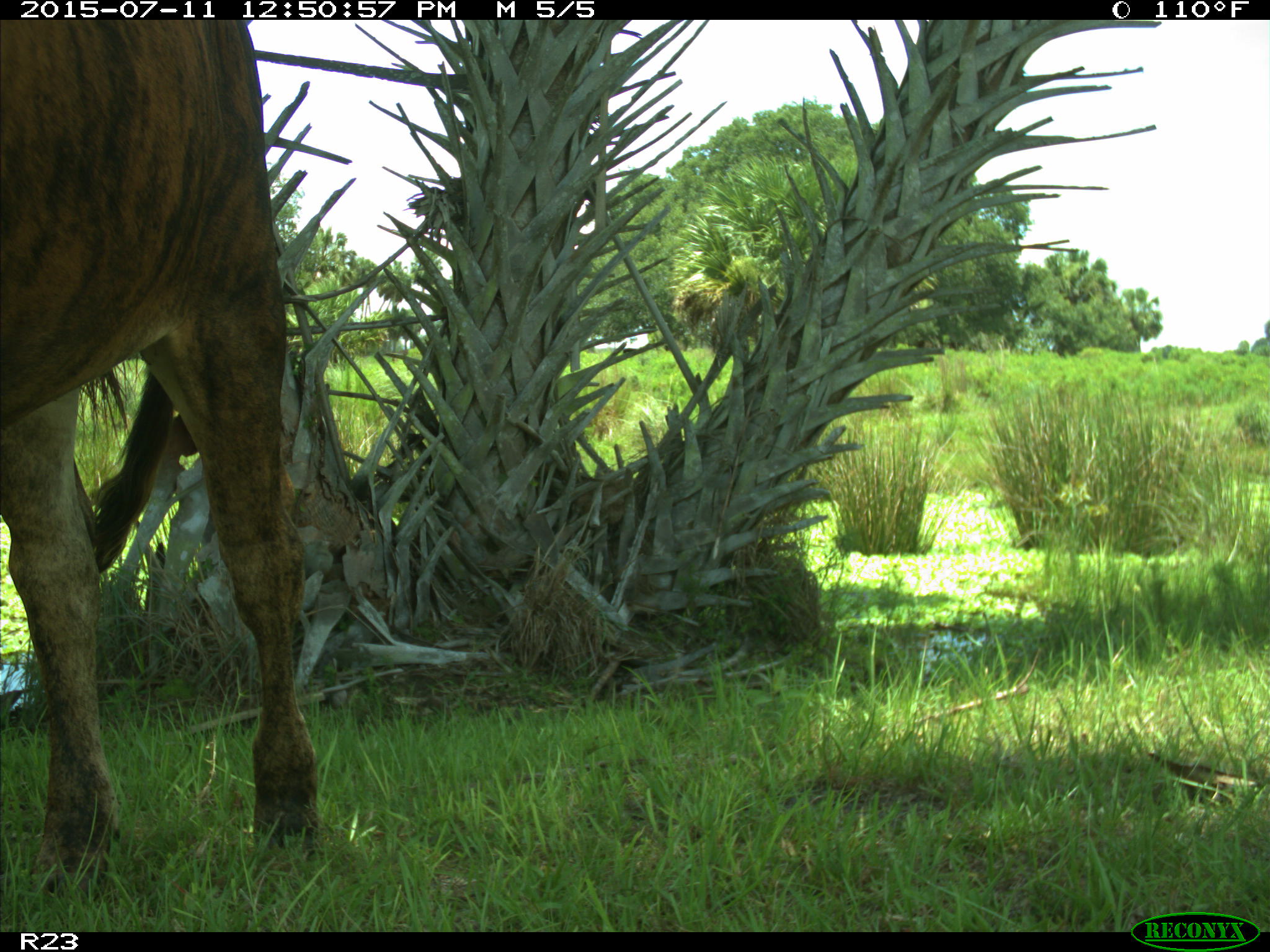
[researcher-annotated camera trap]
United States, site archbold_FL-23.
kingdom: Animalia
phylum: Chordata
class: Mammalia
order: Artiodactyla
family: Bovidae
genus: Bos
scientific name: Bos taurus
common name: domestic cow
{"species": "Bos taurus (domestic cow)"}